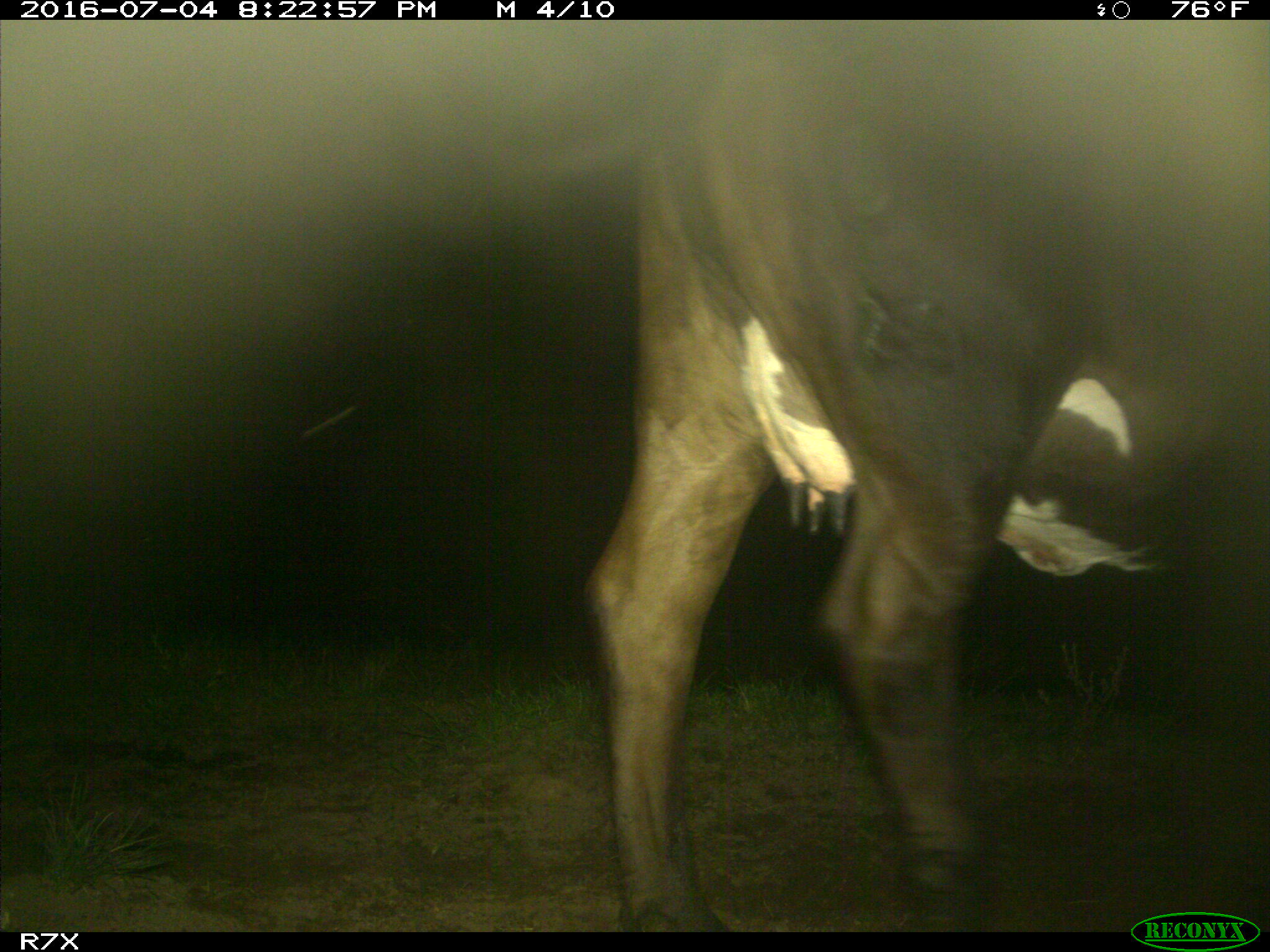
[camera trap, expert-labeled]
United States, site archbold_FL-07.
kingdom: Animalia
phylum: Chordata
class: Mammalia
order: Artiodactyla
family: Bovidae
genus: Bos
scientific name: Bos taurus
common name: domestic cow